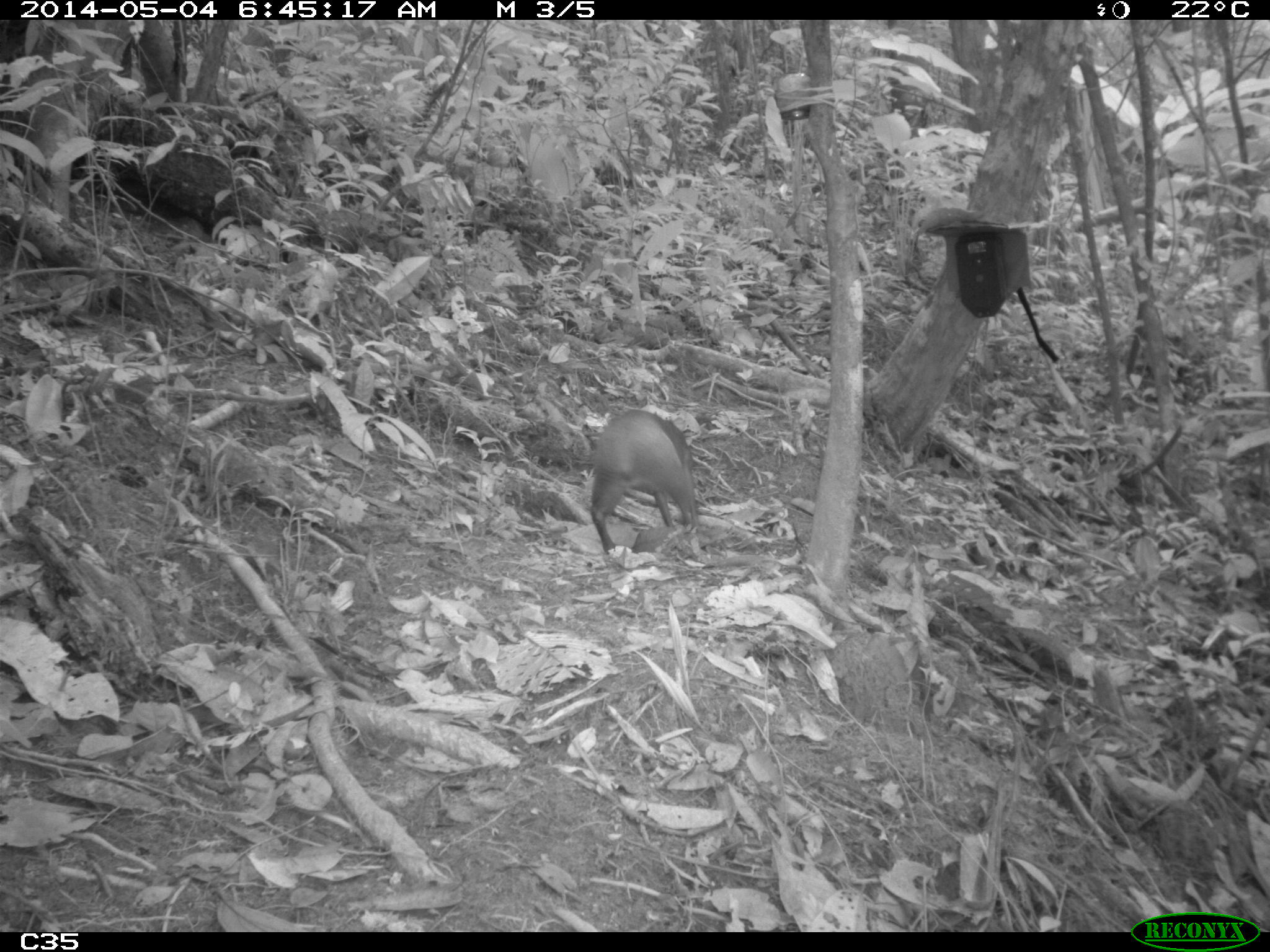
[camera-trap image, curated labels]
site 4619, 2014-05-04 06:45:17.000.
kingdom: Animalia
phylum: Chordata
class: Mammalia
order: Rodentia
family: Dasyproctidae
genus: Dasyprocta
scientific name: Dasyprocta leporina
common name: red-rumped agouti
Dasyprocta leporina (red-rumped agouti), count 1, age adult.